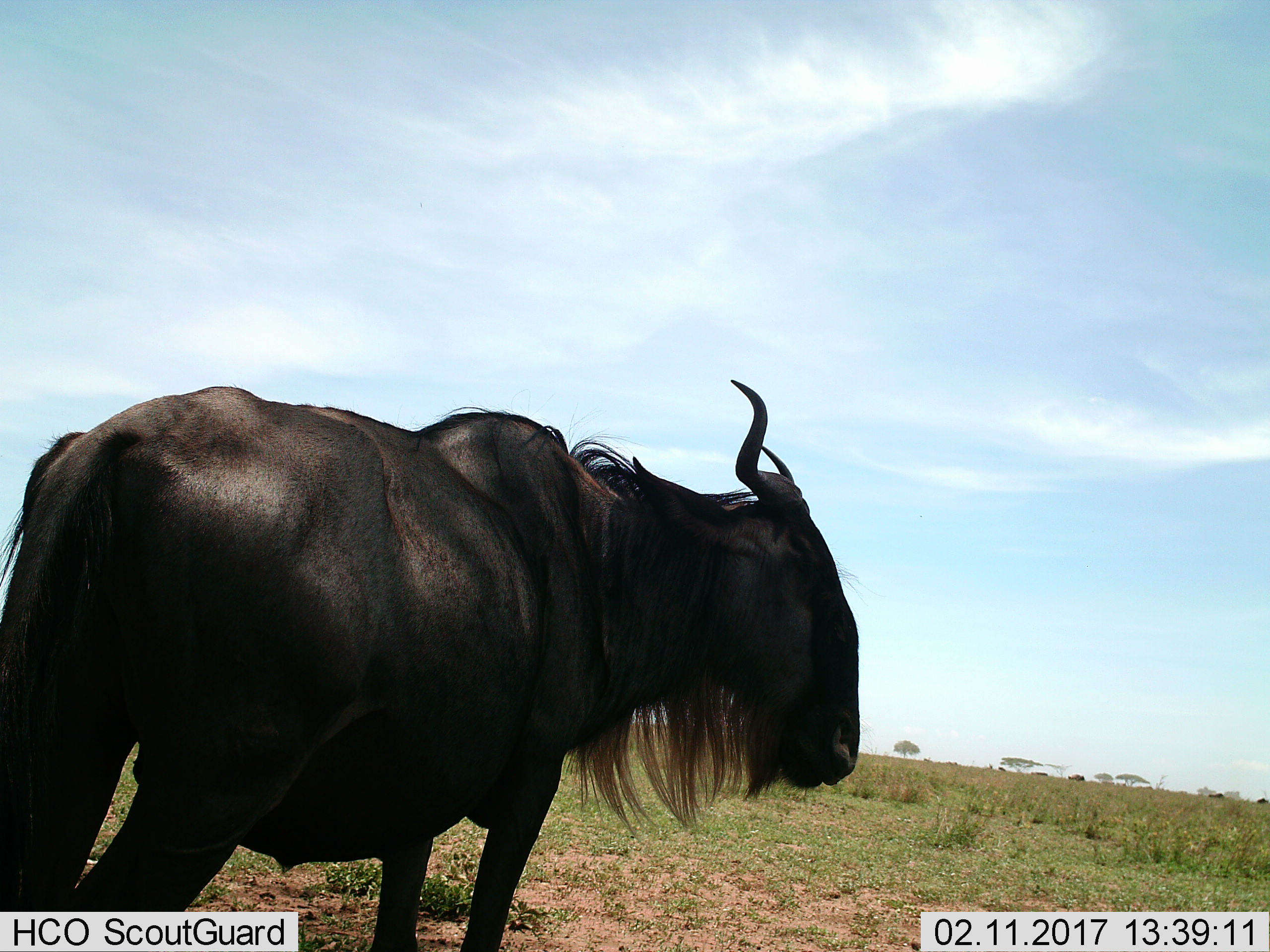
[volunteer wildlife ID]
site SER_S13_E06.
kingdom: Animalia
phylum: Chordata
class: Mammalia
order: Artiodactyla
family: Bovidae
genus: Connochaetes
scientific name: Connochaetes taurinus taurinus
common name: blue wildebeest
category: wildebeestblue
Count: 1.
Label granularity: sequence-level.